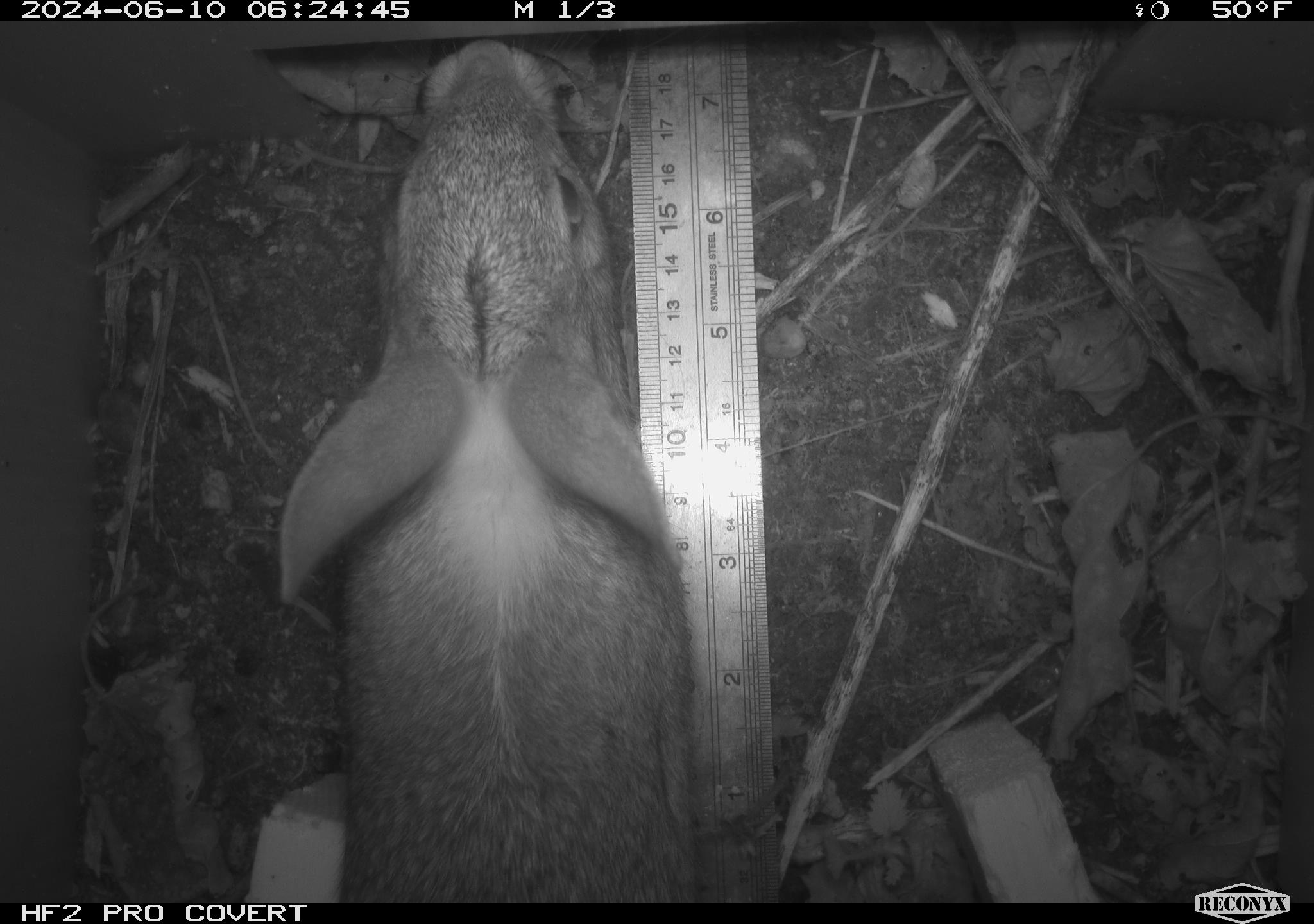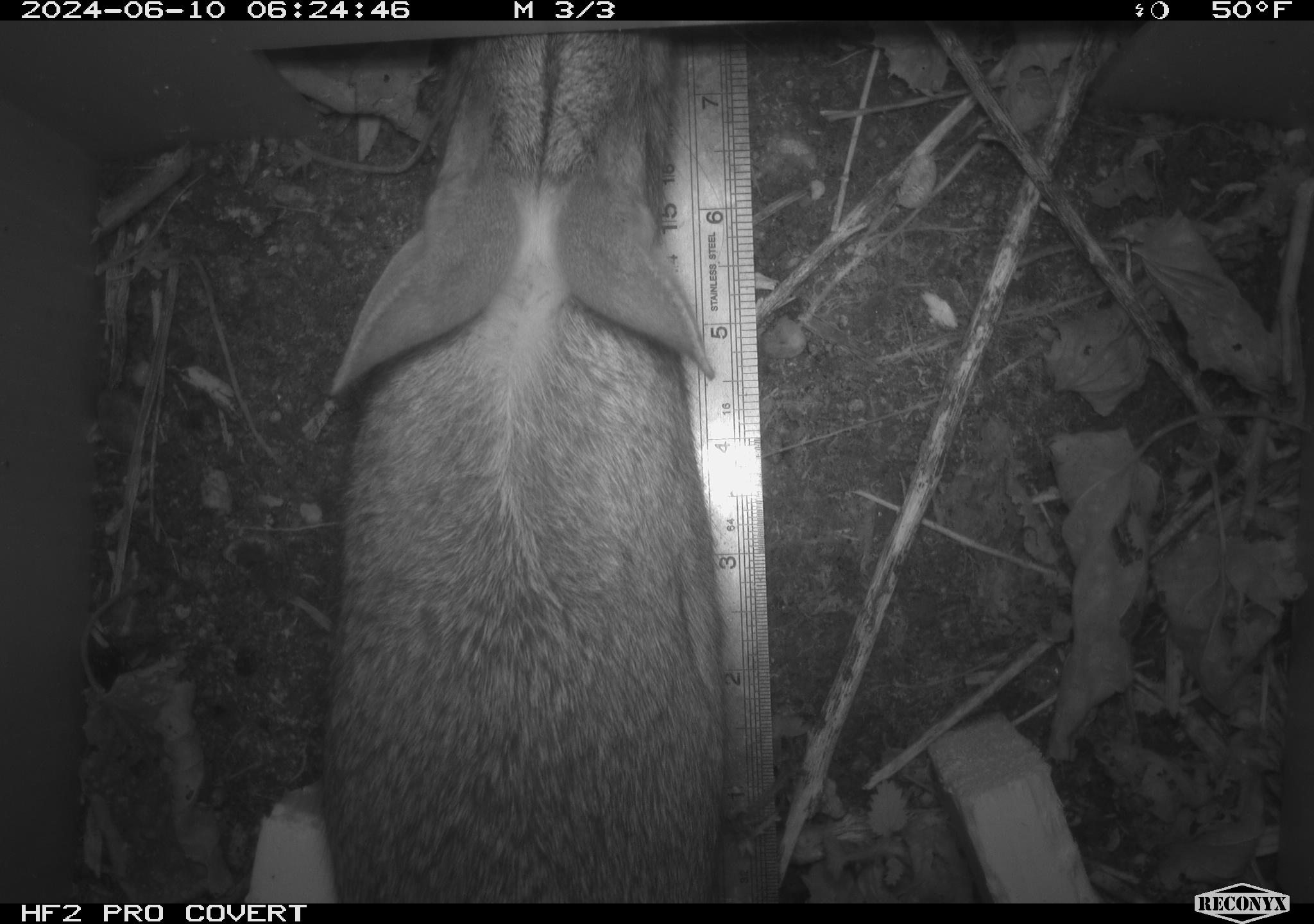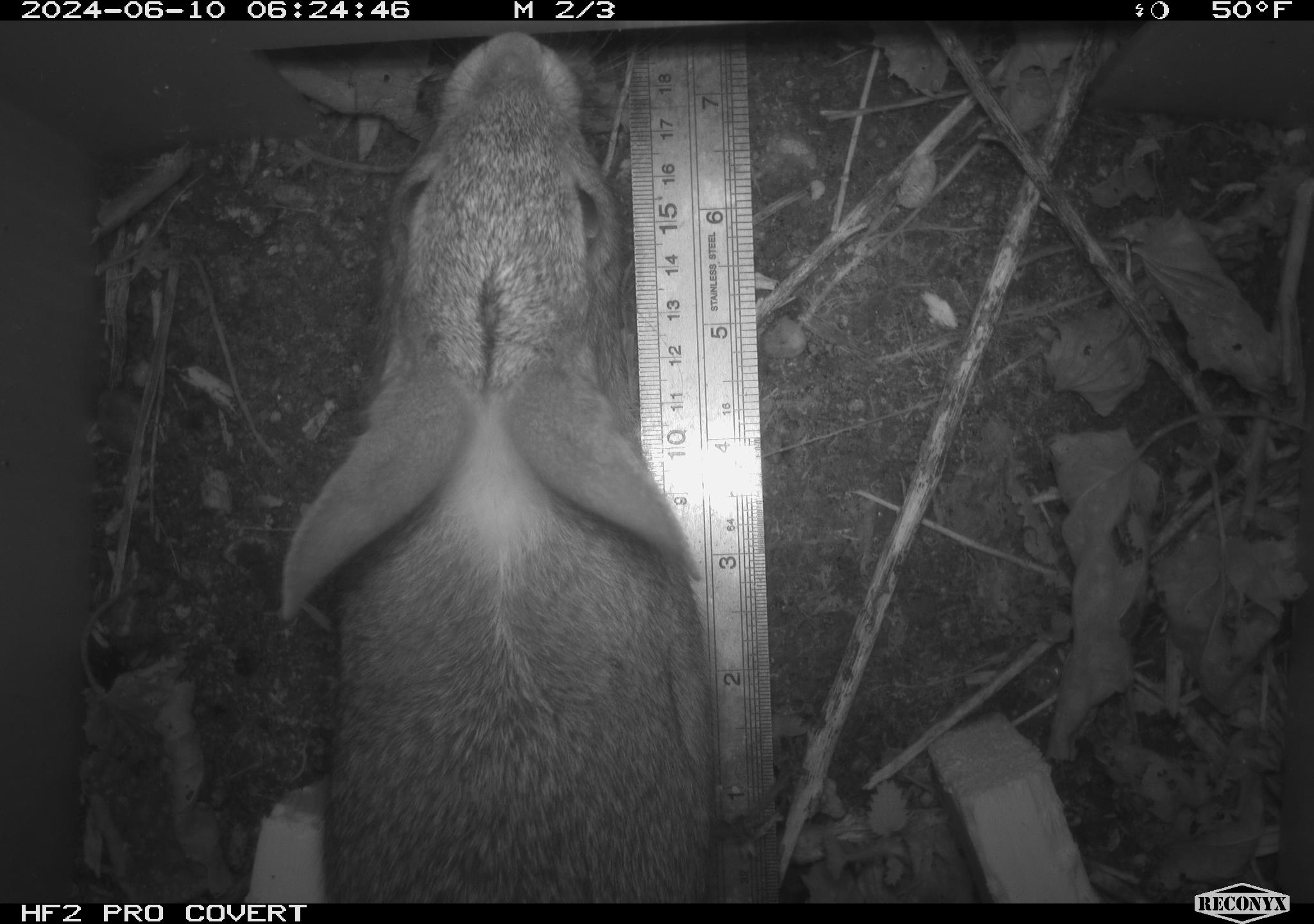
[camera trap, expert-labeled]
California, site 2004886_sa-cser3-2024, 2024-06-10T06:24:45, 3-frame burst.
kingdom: Animalia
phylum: Chordata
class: Mammalia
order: Lagomorpha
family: Leporidae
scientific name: Leporidae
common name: rabbit or hare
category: rabbit and hare family